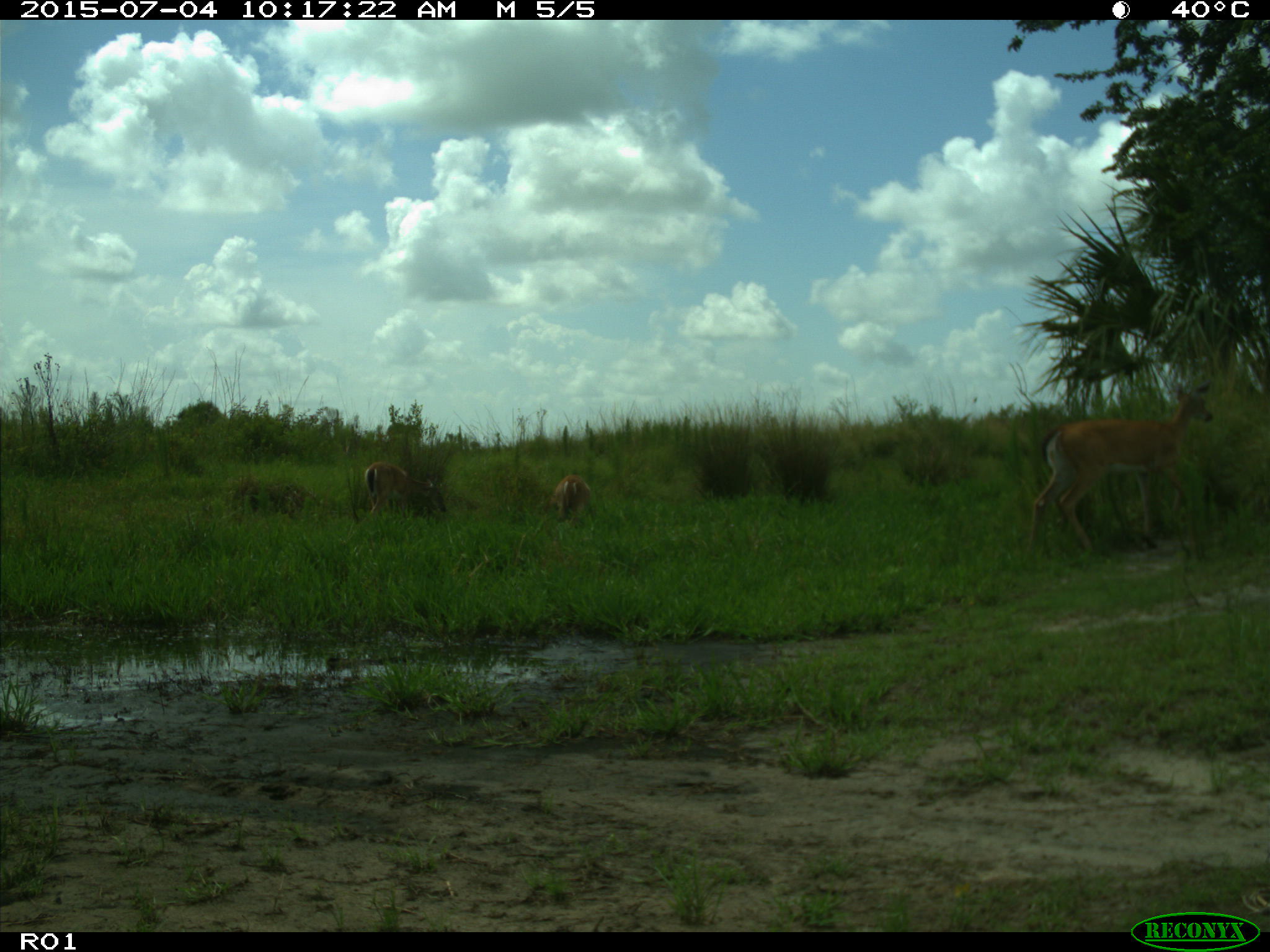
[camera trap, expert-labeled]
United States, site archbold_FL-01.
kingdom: Animalia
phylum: Chordata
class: Mammalia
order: Artiodactyla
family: Cervidae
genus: Odocoileus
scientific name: Odocoileus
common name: deer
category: unidentified deer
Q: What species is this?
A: Unidentified deer (deer) (Odocoileus).